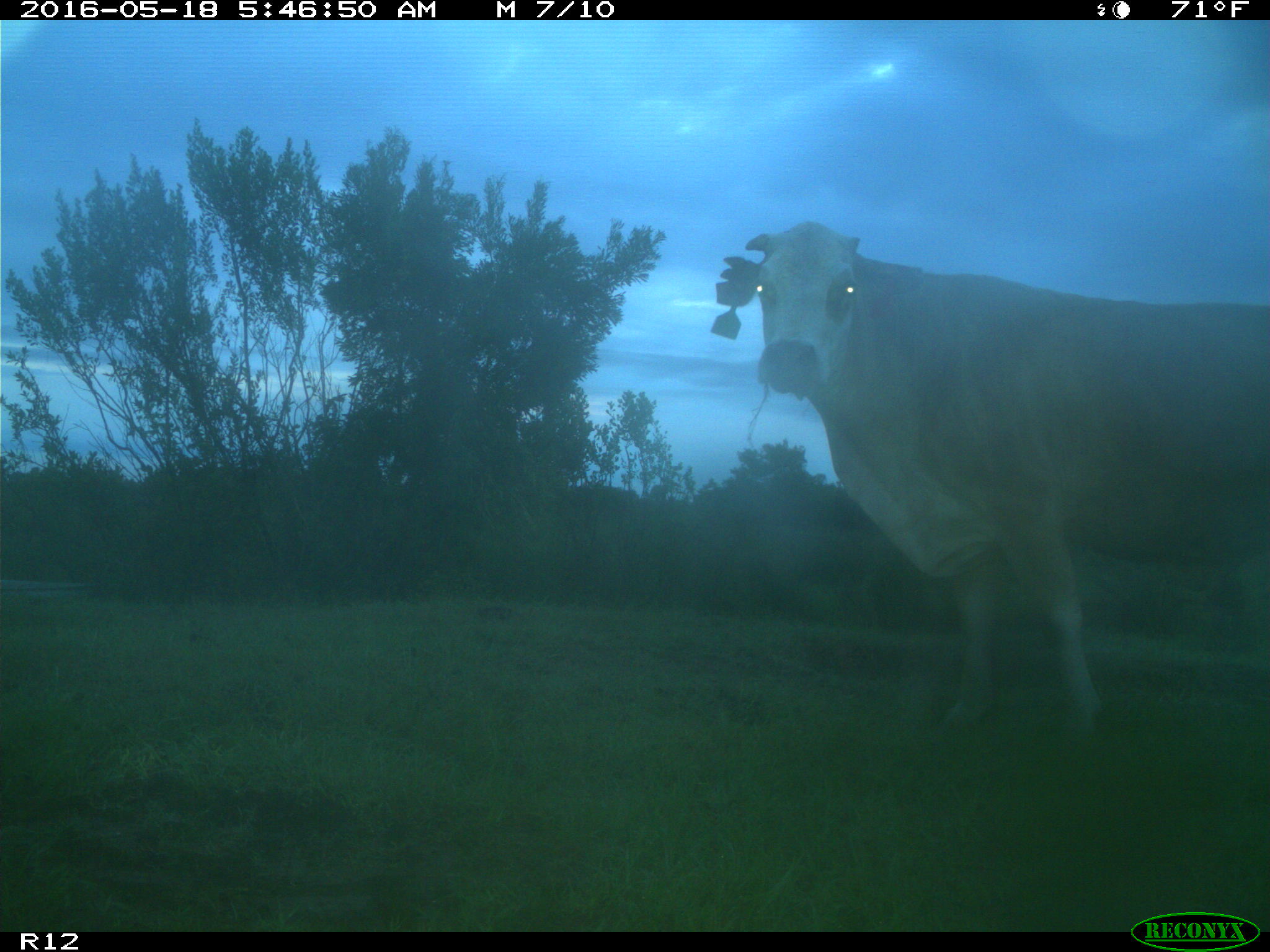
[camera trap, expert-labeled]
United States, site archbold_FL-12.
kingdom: Animalia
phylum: Chordata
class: Mammalia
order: Artiodactyla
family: Bovidae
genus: Bos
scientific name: Bos taurus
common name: domestic cow